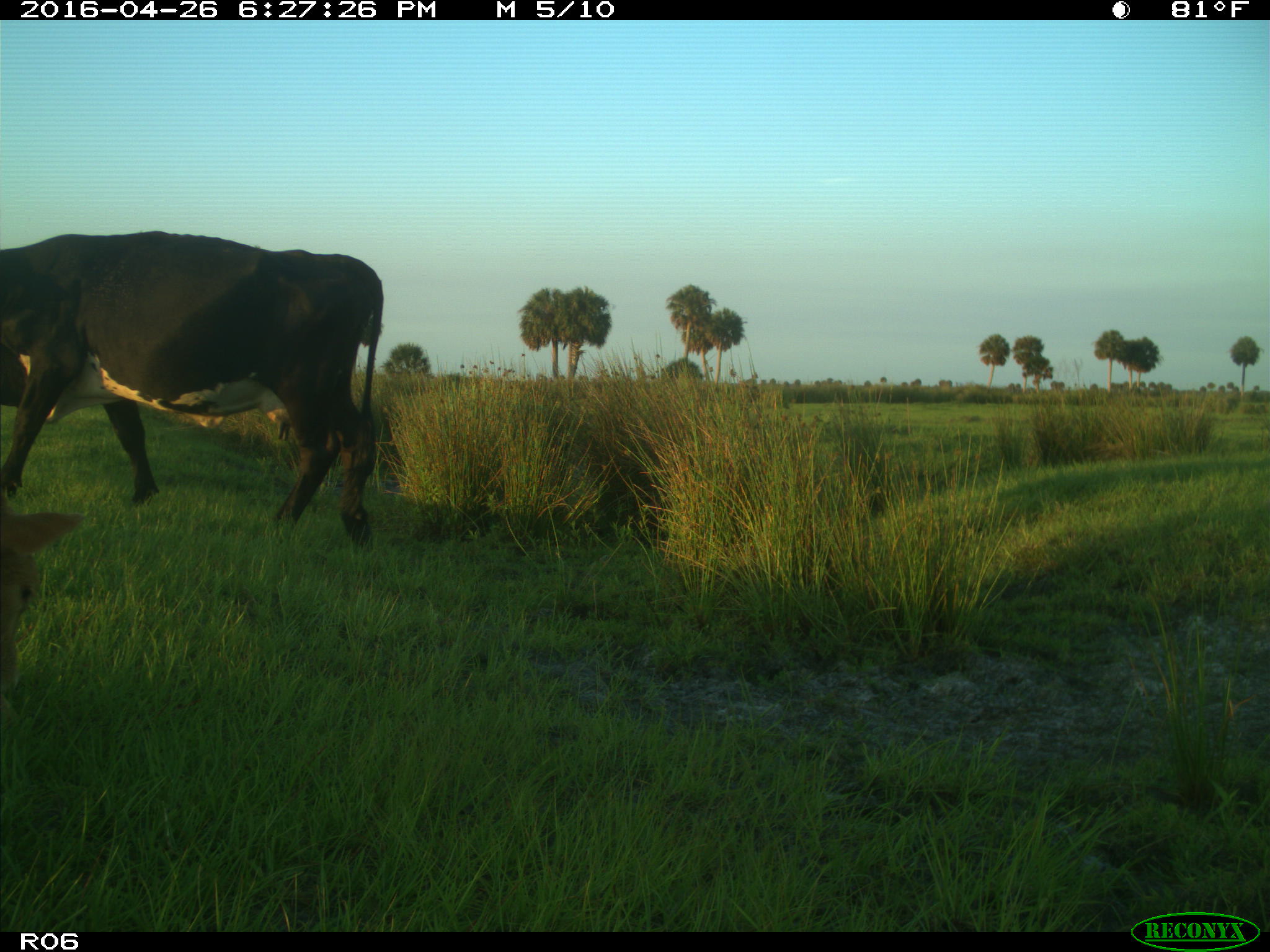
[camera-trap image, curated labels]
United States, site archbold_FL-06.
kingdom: Animalia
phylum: Chordata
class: Mammalia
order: Artiodactyla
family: Bovidae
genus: Bos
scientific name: Bos taurus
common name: domestic cow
Bos taurus (domestic cow).